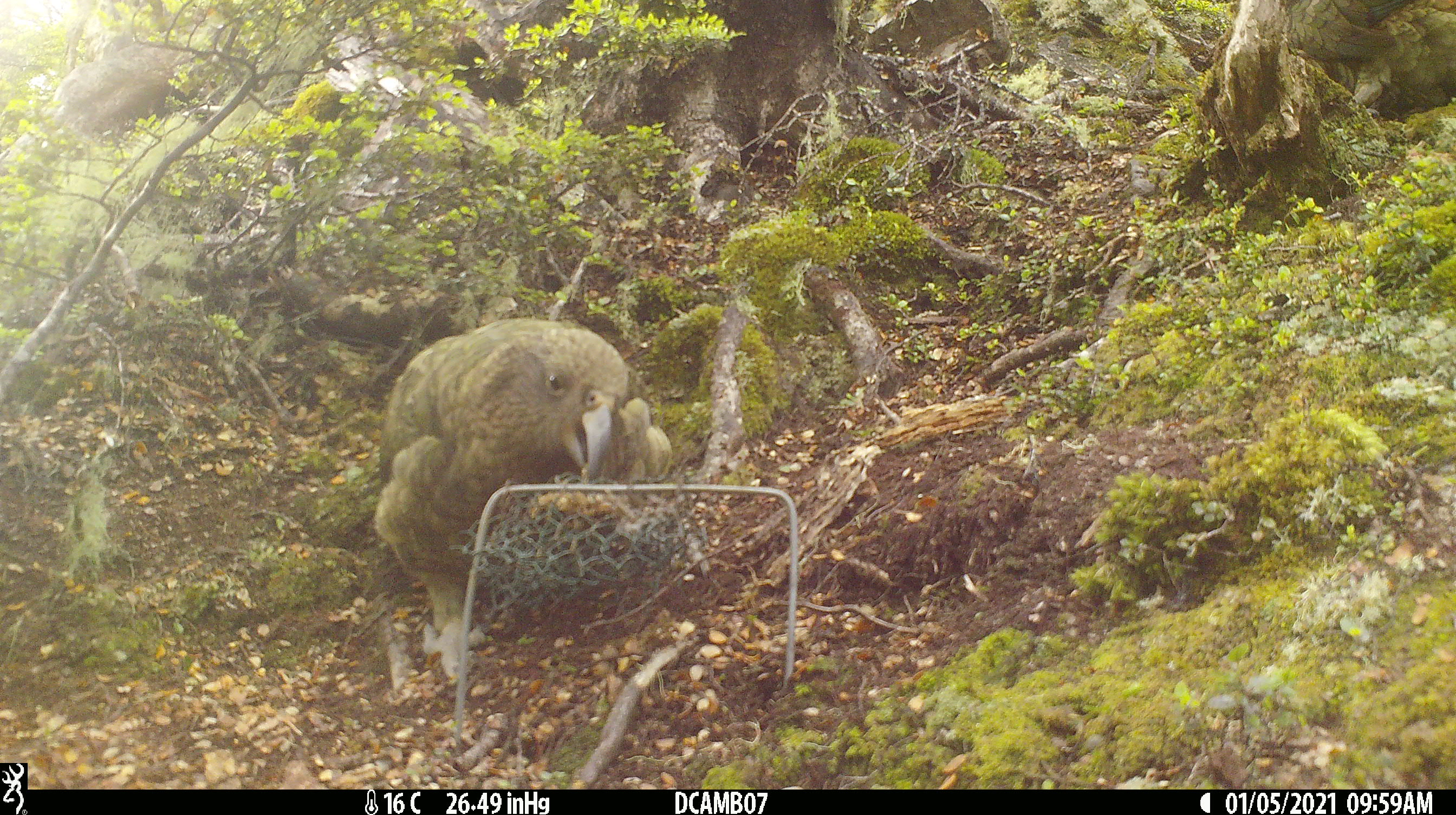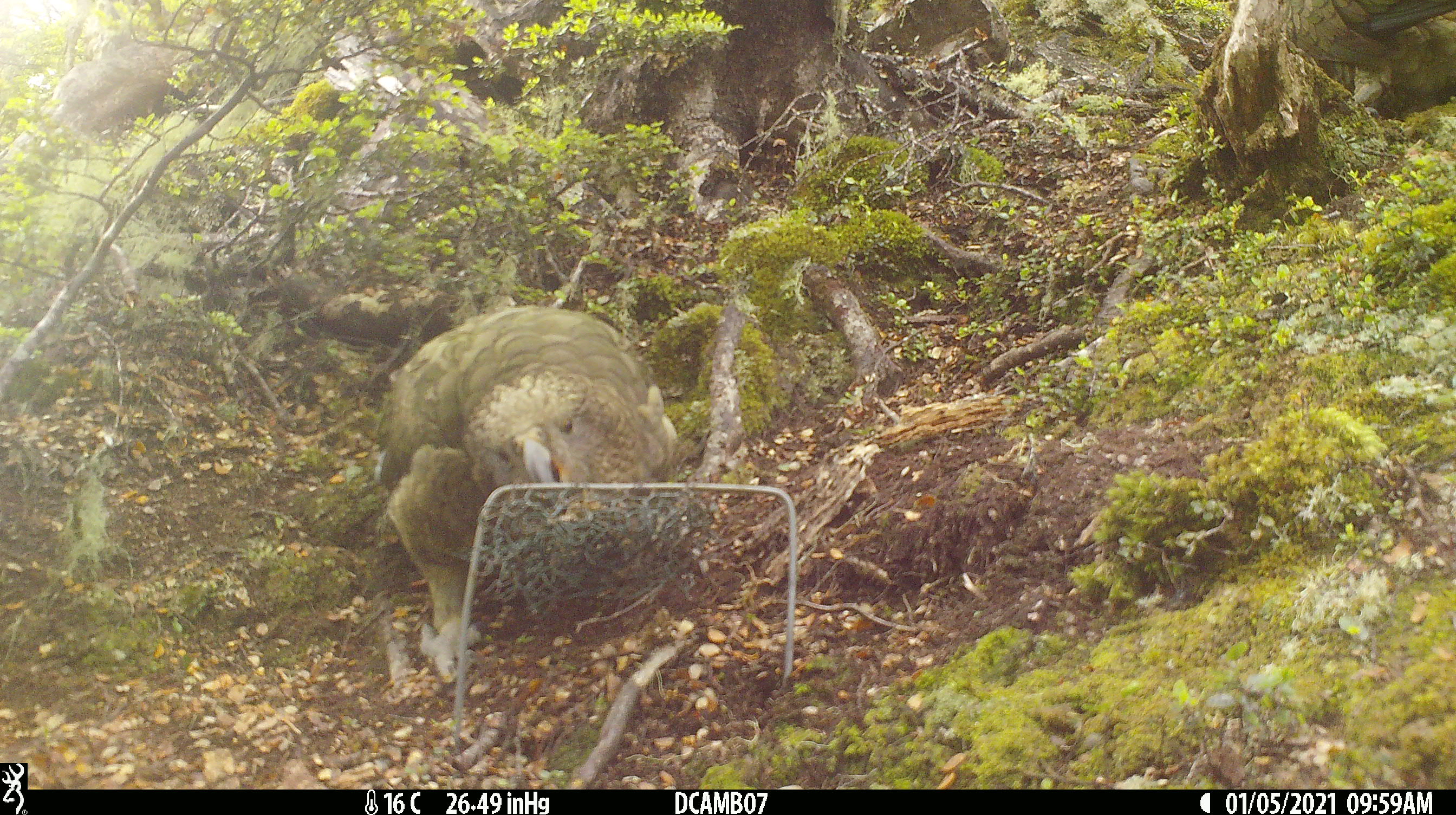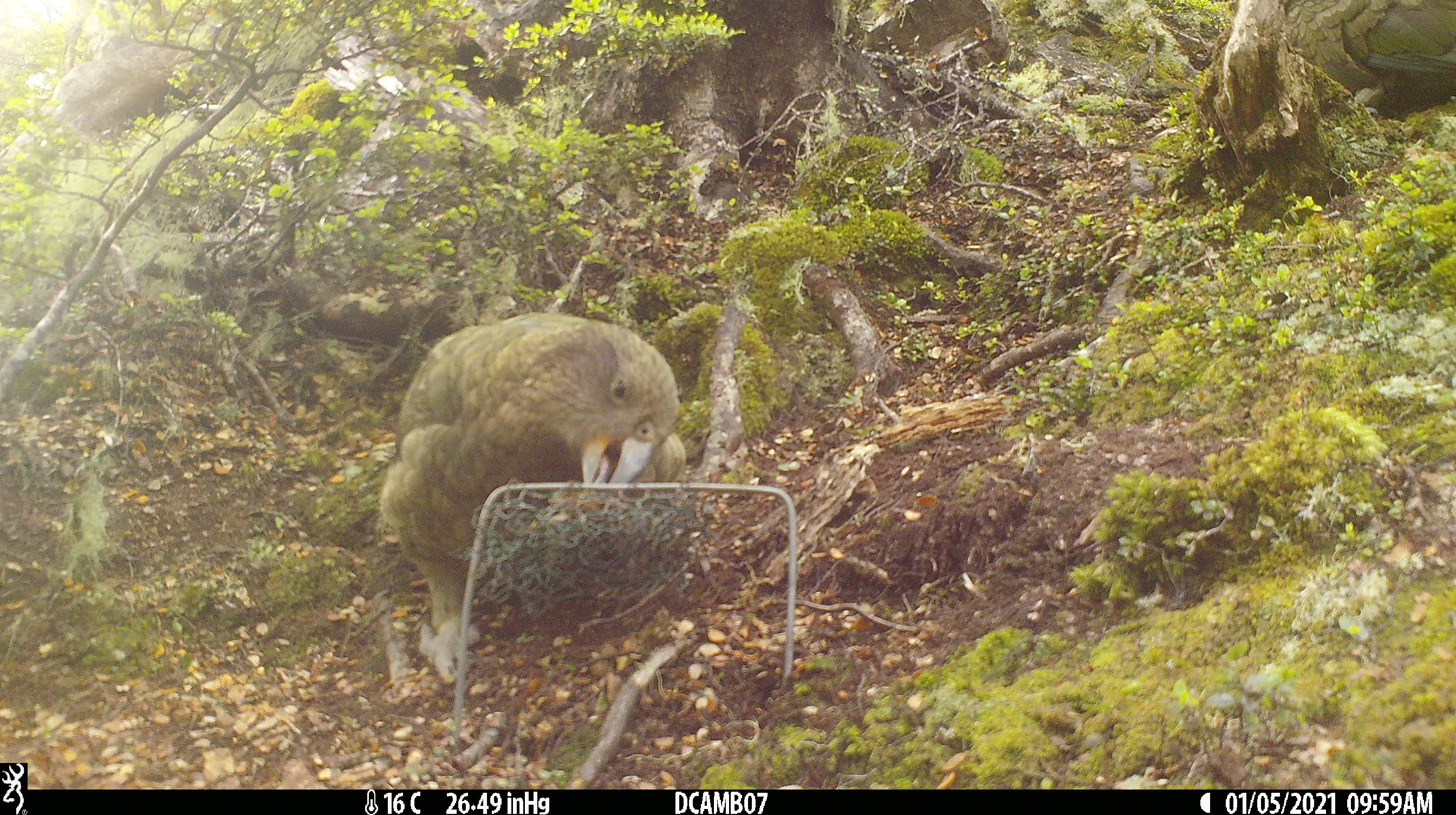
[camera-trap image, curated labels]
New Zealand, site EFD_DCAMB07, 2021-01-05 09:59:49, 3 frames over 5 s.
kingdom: Animalia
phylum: Chordata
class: Aves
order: Psittaciformes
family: Strigopidae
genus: Nestor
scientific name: Nestor notabilis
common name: kea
Kea (Nestor notabilis).